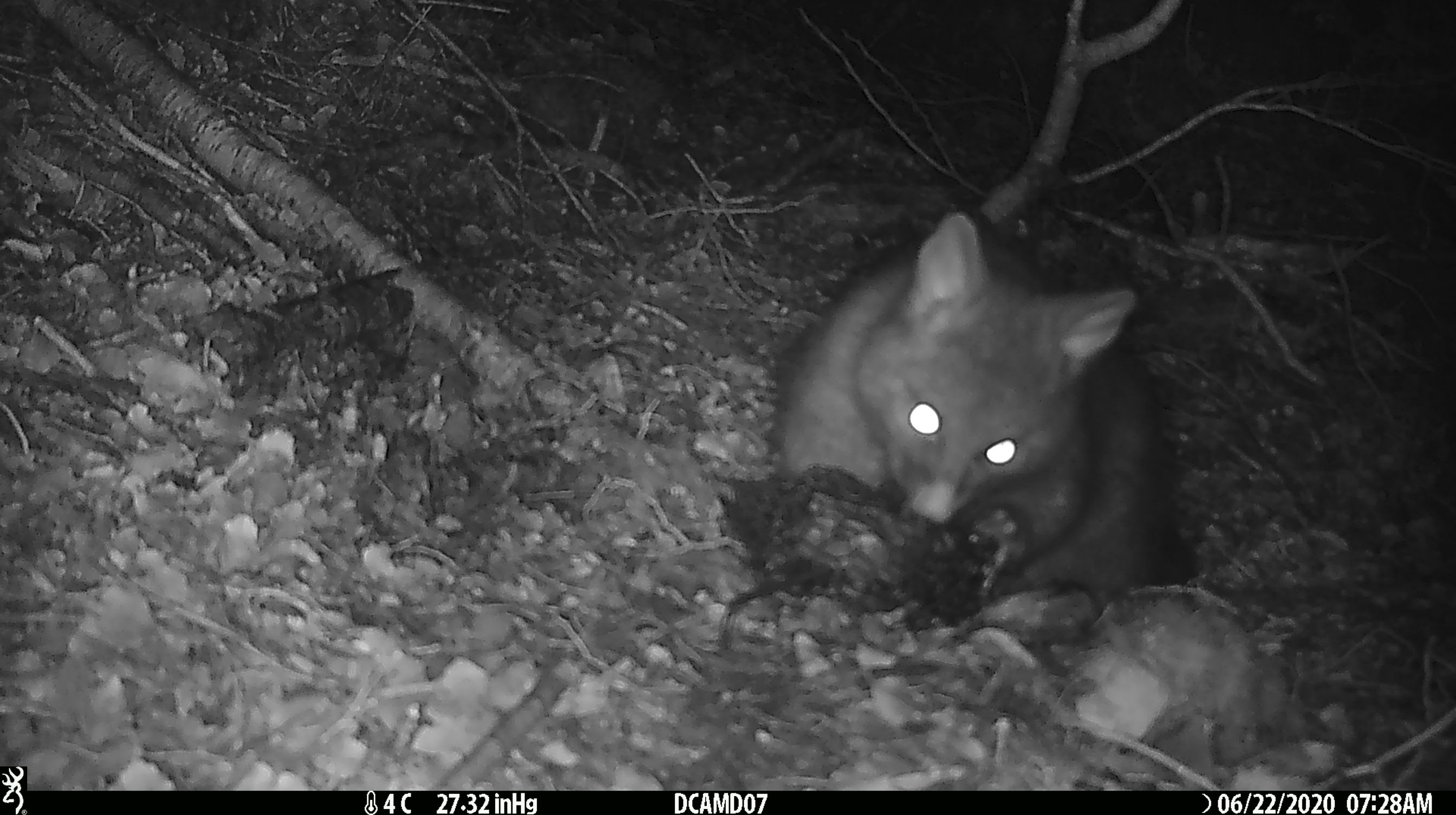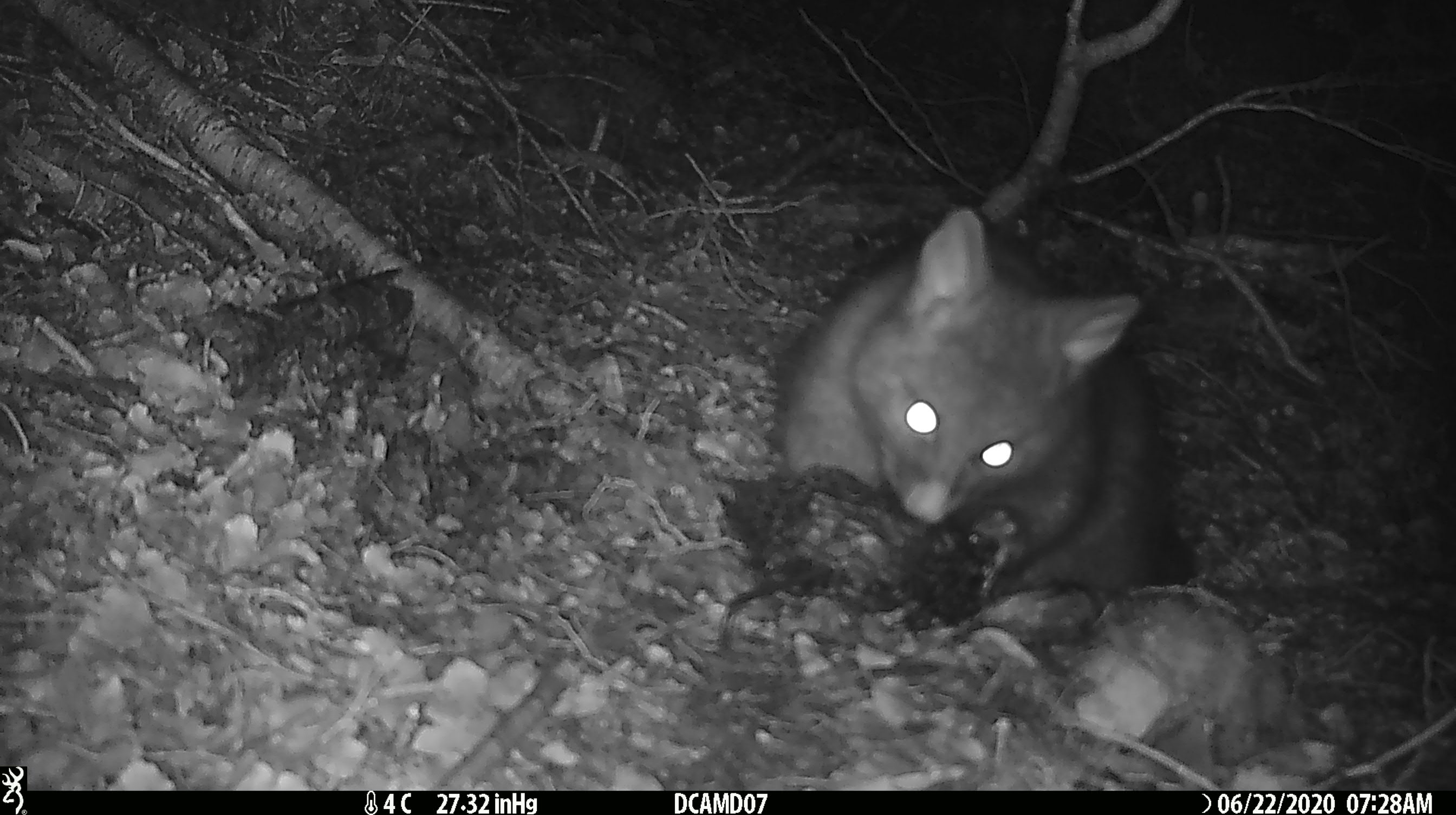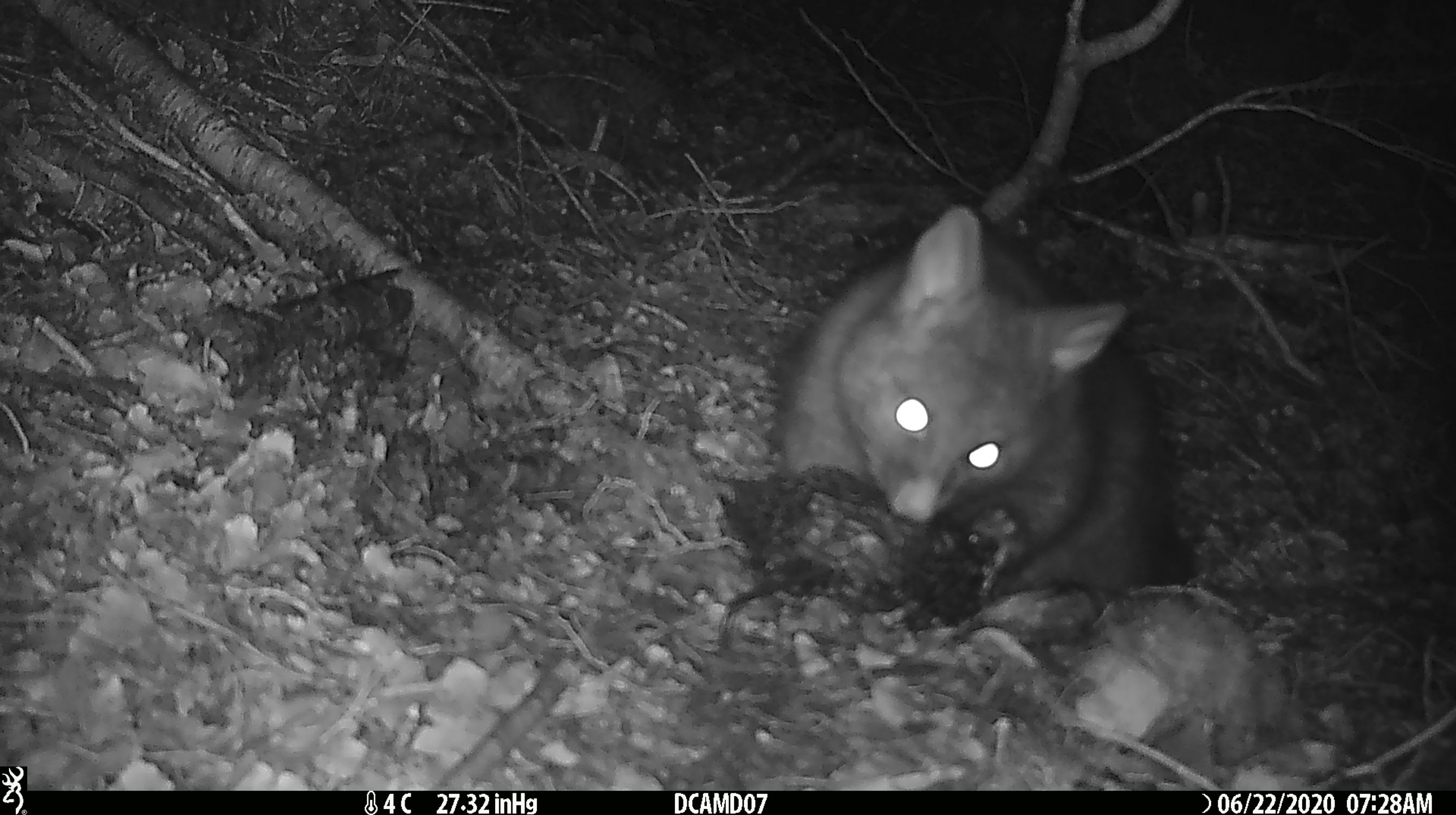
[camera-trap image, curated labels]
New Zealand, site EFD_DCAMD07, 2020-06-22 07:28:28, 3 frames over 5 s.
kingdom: Animalia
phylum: Chordata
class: Mammalia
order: Diprotodontia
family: Phalangeridae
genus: Trichosurus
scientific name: Trichosurus vulpecula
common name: common brushtail possum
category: possum